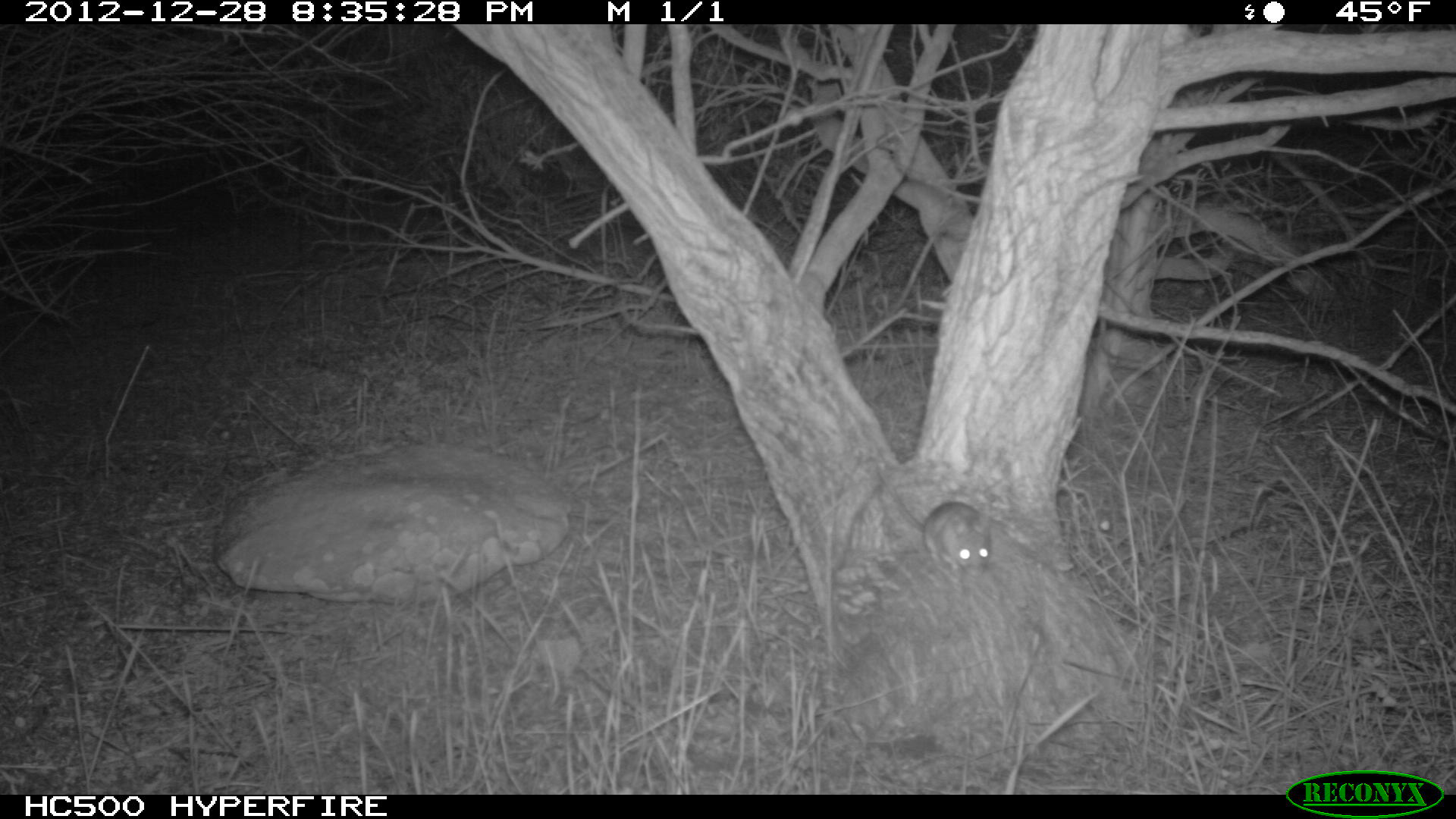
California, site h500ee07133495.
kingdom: Animalia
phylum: Chordata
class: Mammalia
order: Rodentia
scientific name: Rodentia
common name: rodent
Rodent (Rodentia).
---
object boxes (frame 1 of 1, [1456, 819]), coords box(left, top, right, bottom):
rodent: box(876, 465, 992, 582)